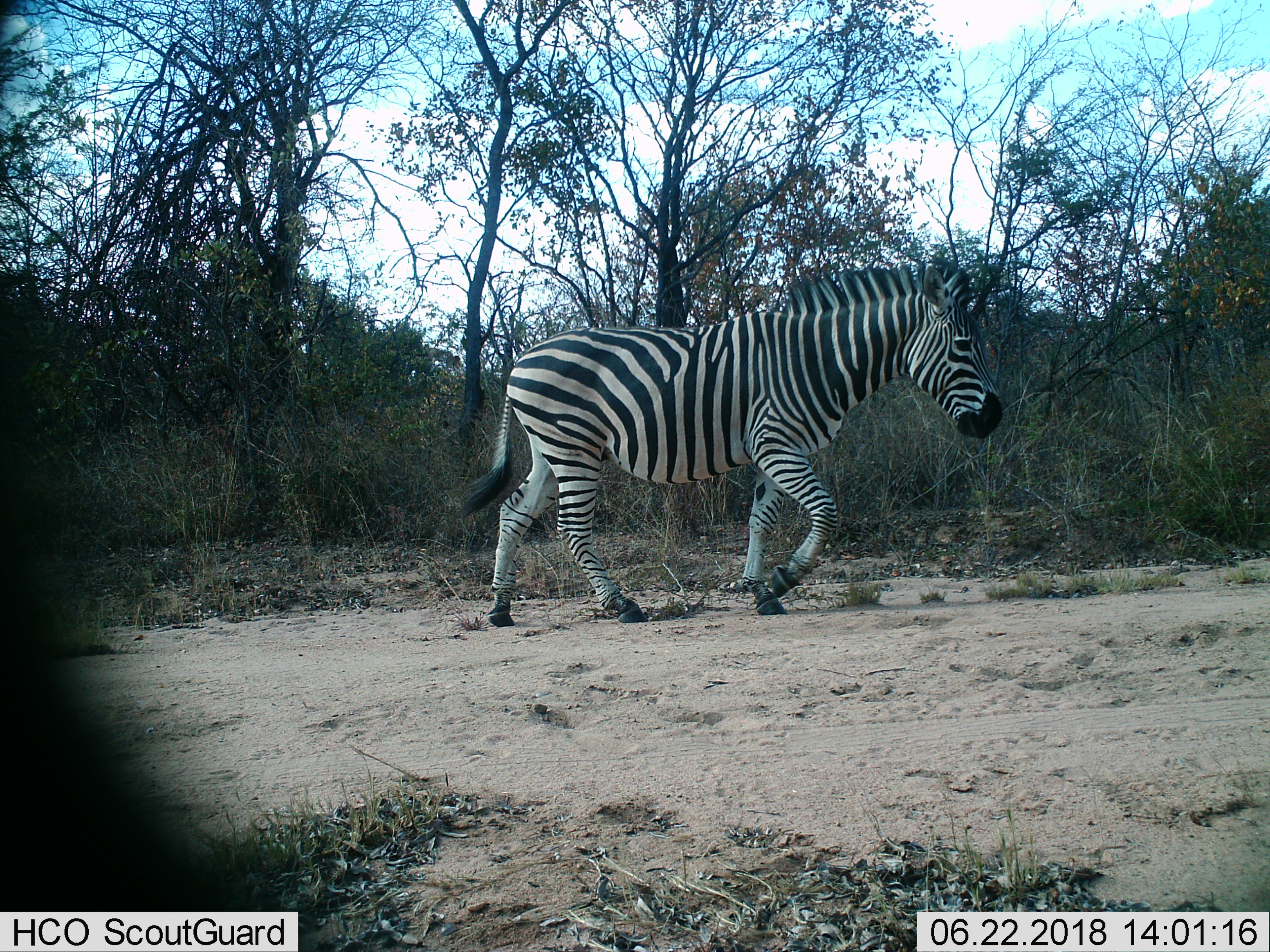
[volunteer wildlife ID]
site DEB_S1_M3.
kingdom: Animalia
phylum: Chordata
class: Mammalia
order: Perissodactyla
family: Equidae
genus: Equus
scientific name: Equus quagga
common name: plains zebra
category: zebraplains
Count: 1.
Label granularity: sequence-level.